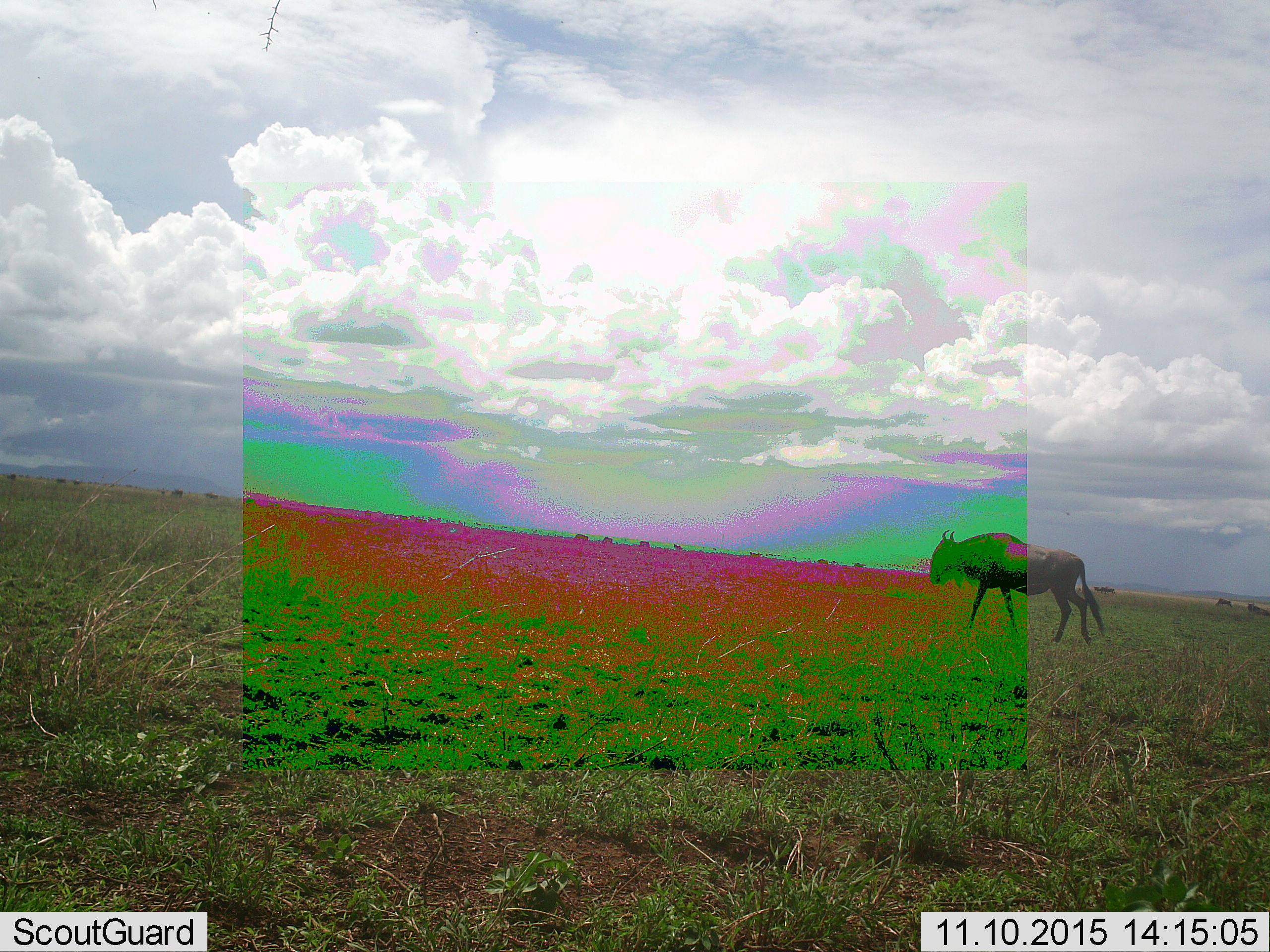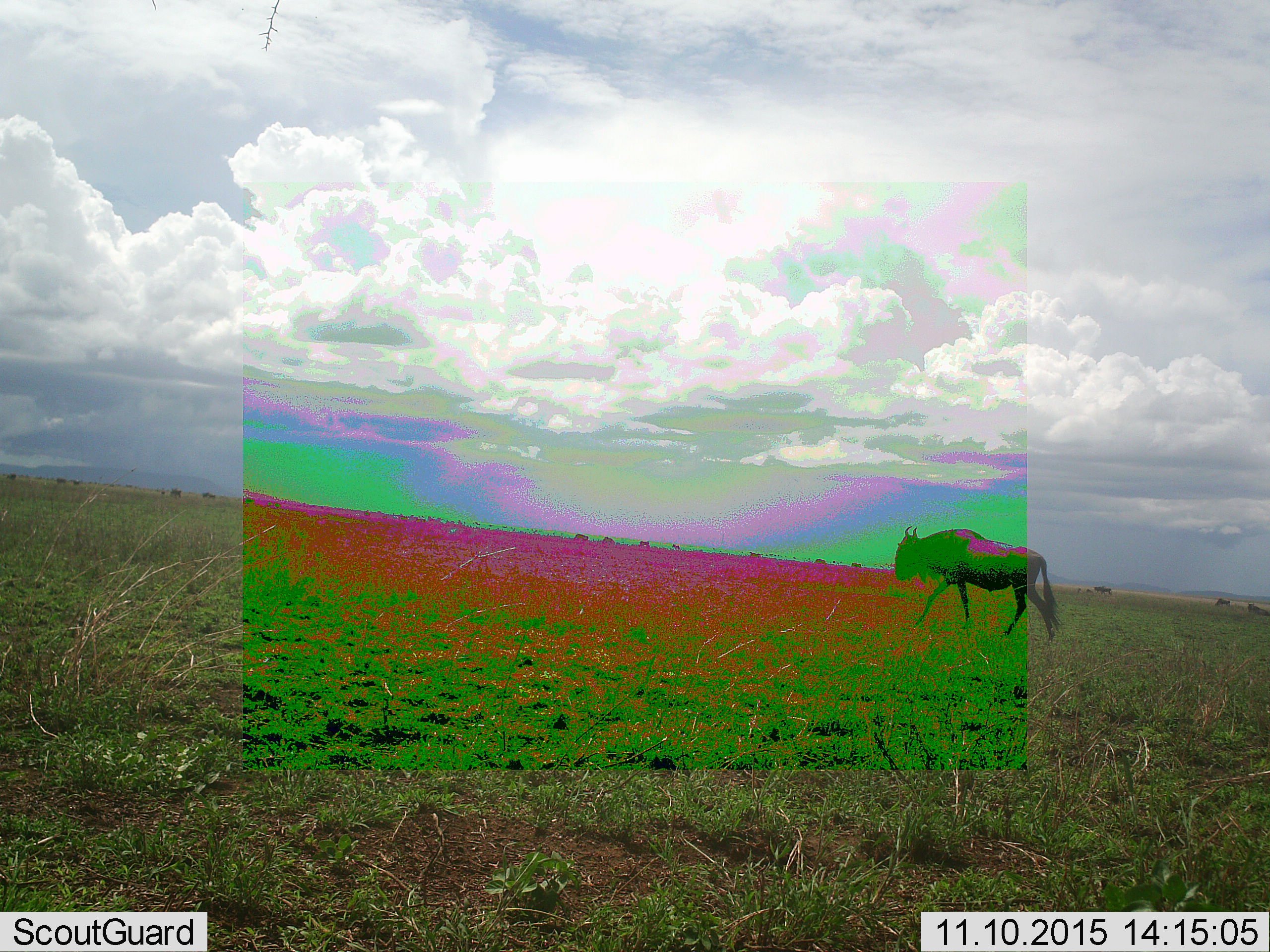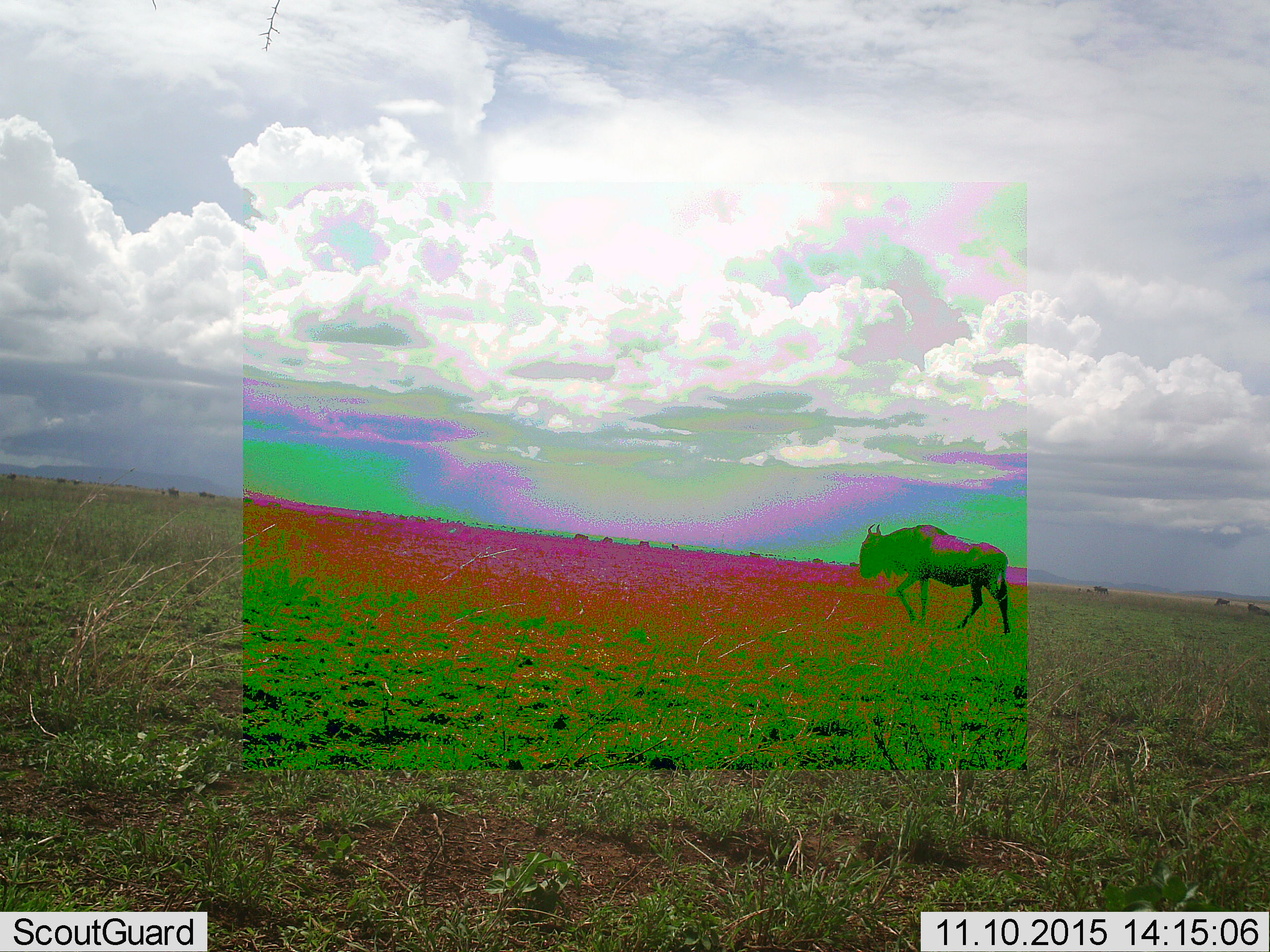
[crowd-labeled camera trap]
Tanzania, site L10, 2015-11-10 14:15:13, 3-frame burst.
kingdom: Animalia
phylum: Chordata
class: Mammalia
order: Artiodactyla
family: Bovidae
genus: Connochaetes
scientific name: Connochaetes taurinus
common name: blue wildebeest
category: wildebeest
Wildebeest (blue wildebeest) (Connochaetes taurinus), count 11-50. Behavior (volunteer vote fractions): standing 40%, resting 20%, moving 90%, interacting 0%. Young present (vote fraction): 0%. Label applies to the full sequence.